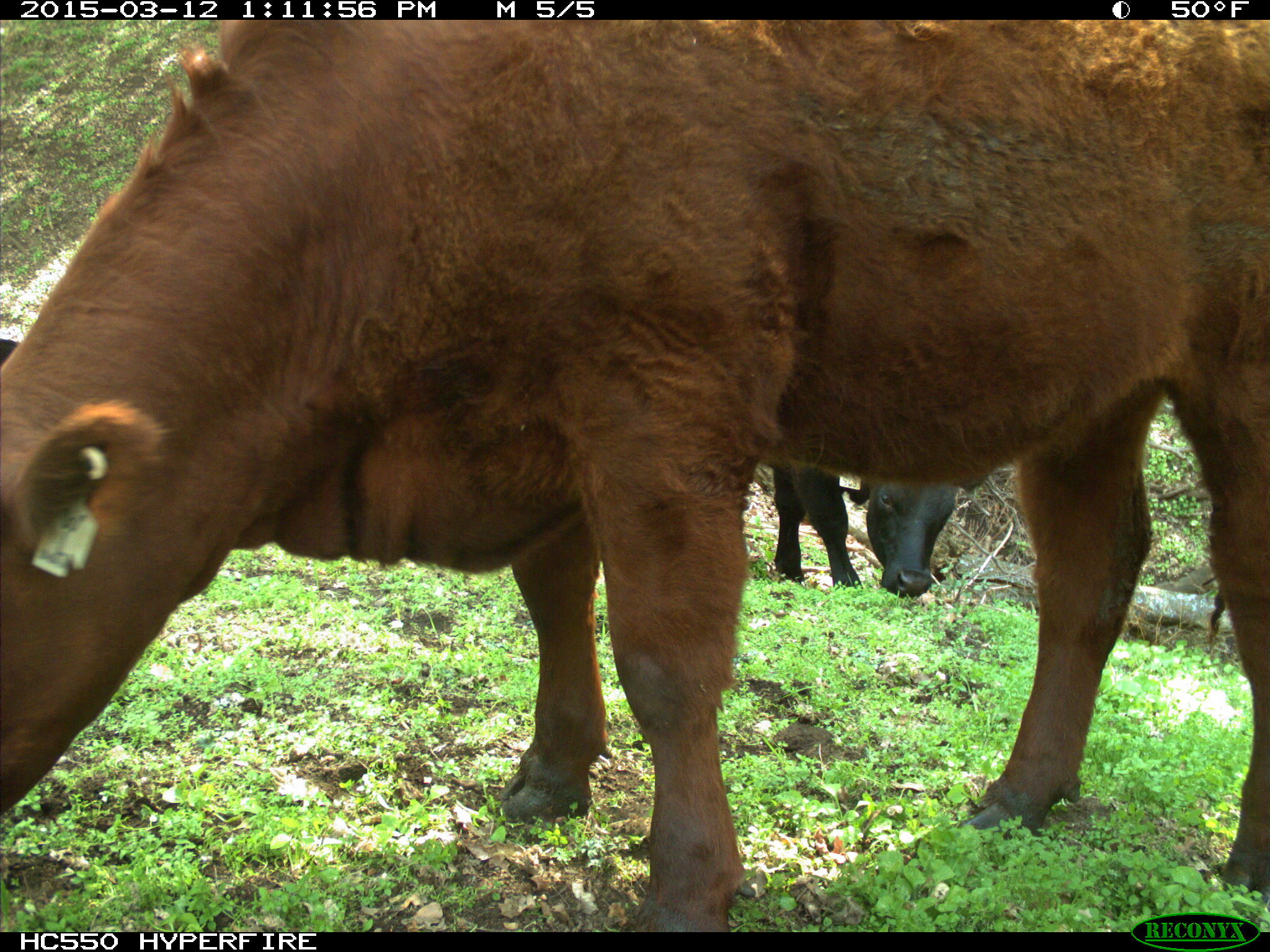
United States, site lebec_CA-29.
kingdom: Animalia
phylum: Chordata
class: Mammalia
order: Artiodactyla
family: Bovidae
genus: Bos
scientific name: Bos taurus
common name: domestic cow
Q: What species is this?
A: Bos taurus (domestic cow).